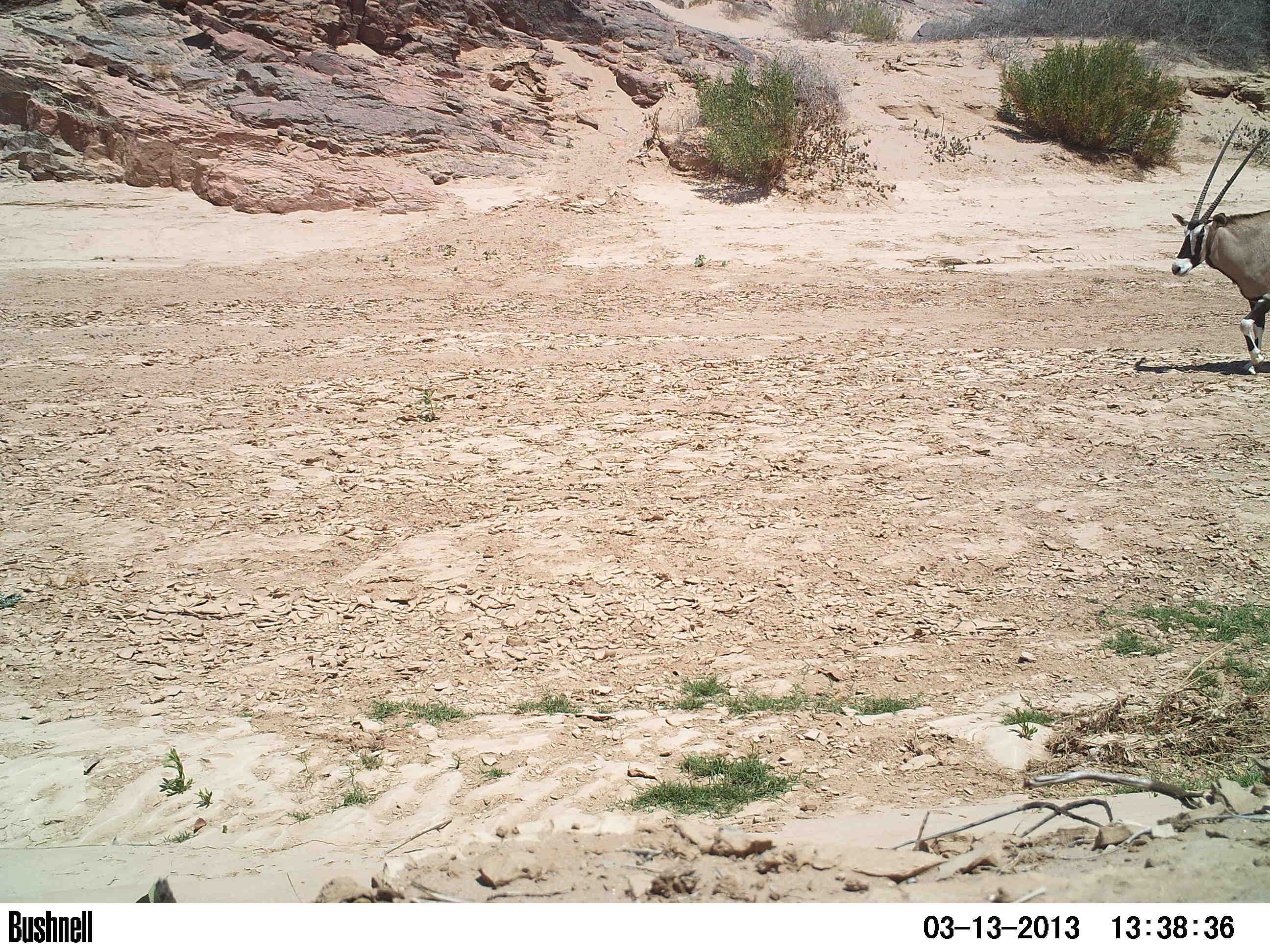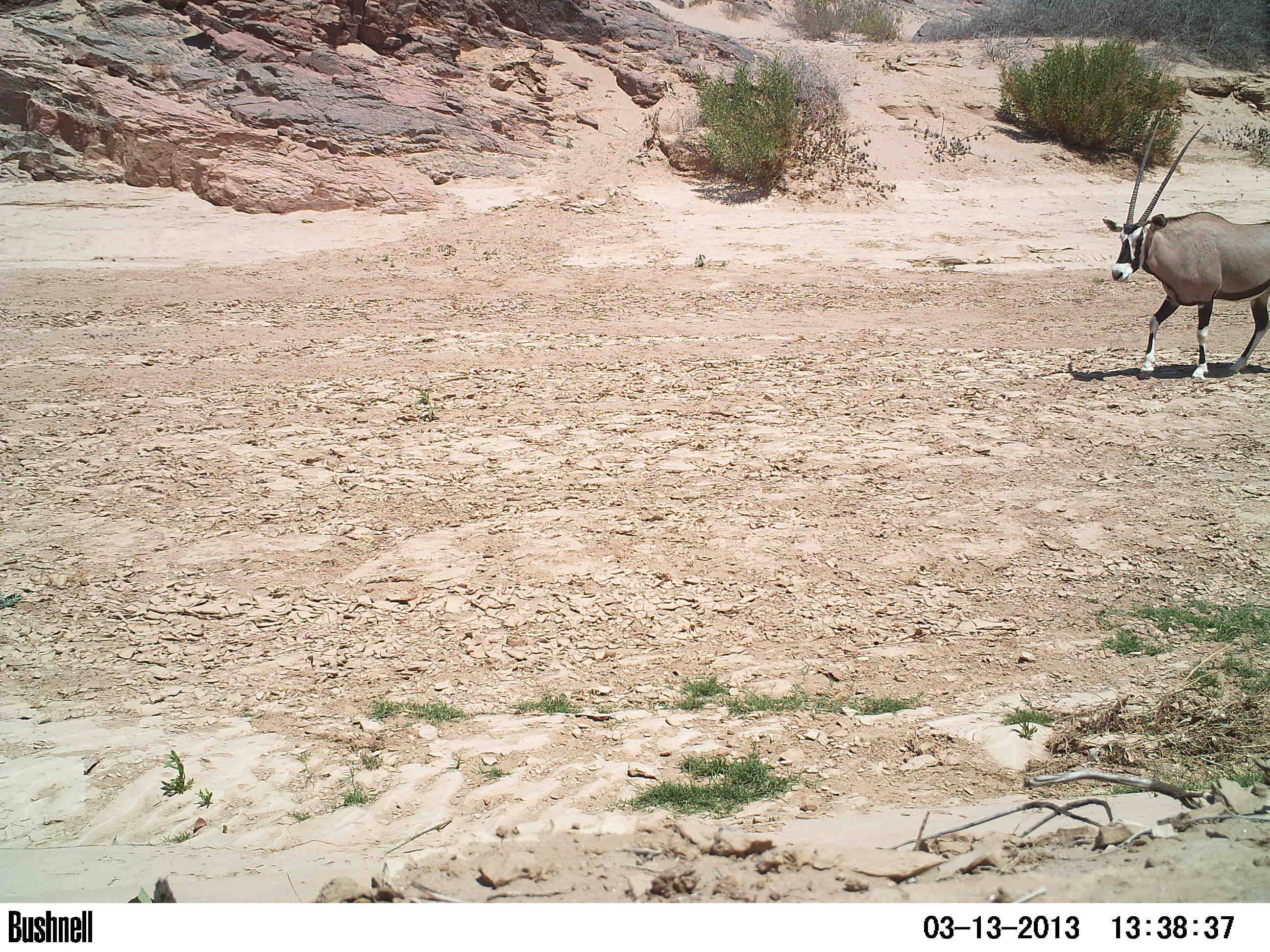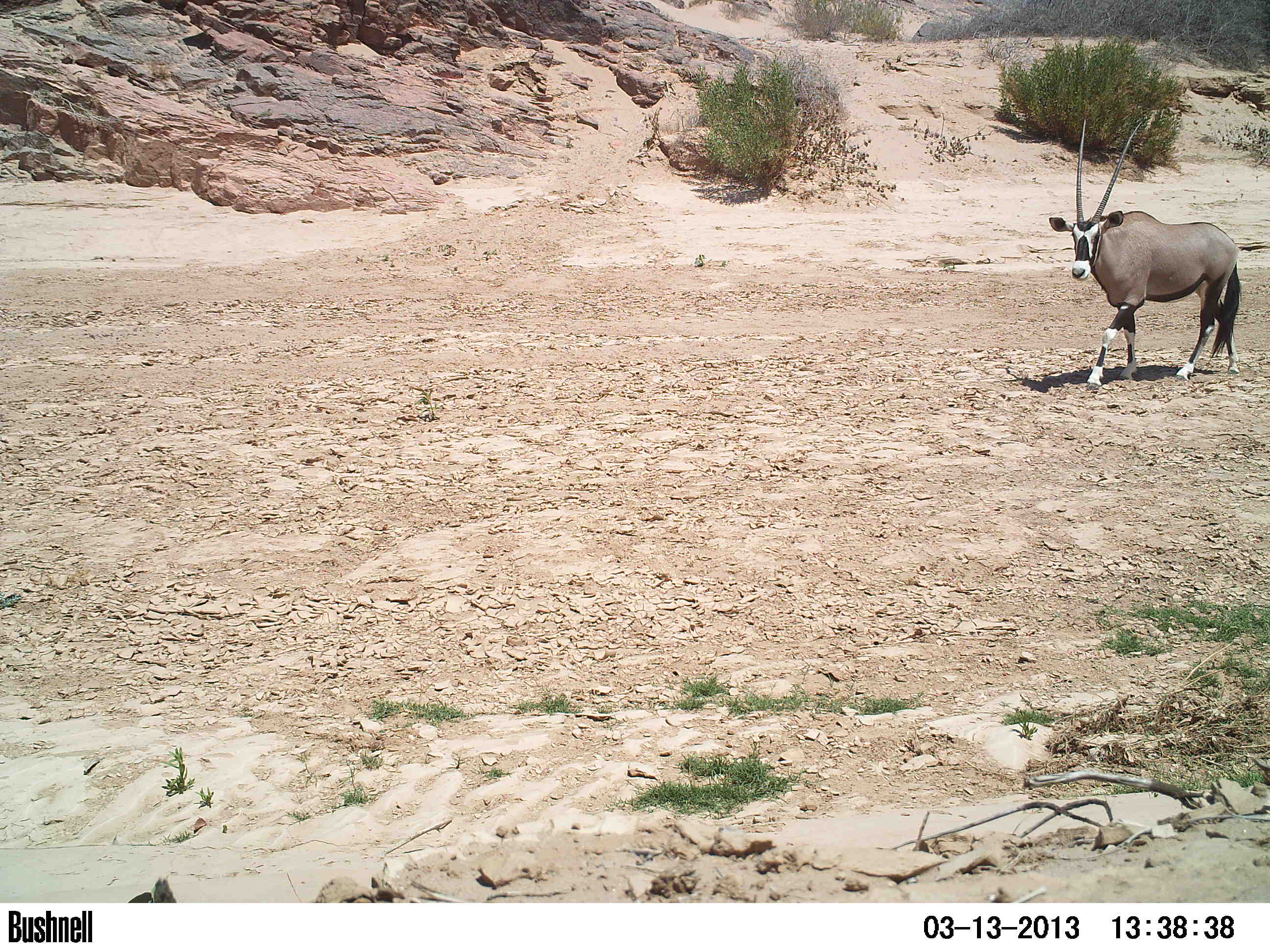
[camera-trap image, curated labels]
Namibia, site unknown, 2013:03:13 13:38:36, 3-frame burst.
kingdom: Animalia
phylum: Chordata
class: Mammalia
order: Artiodactyla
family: Bovidae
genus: Oryx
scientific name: Oryx gazella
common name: gemsbok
Oryx gazella (gemsbok).